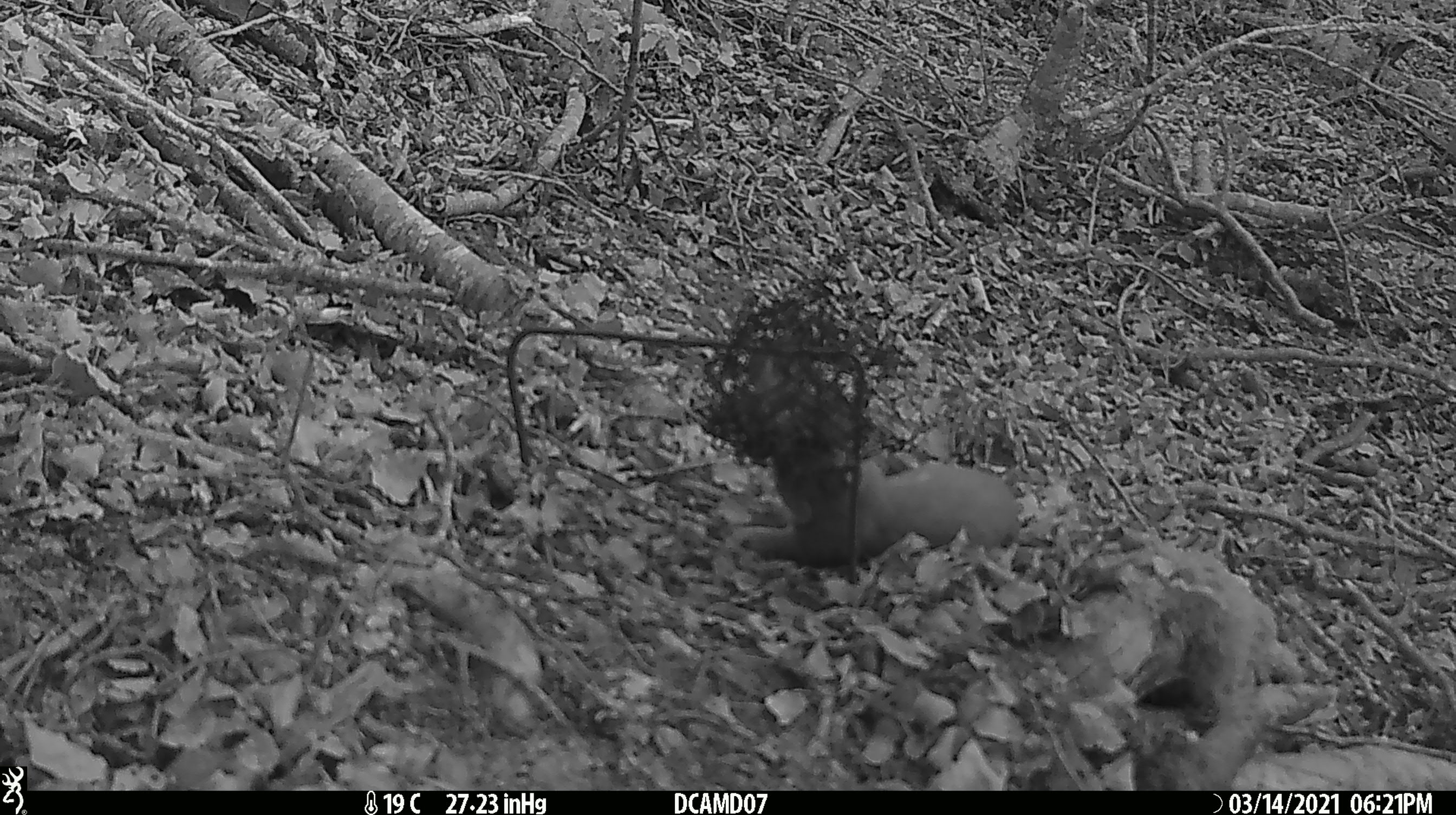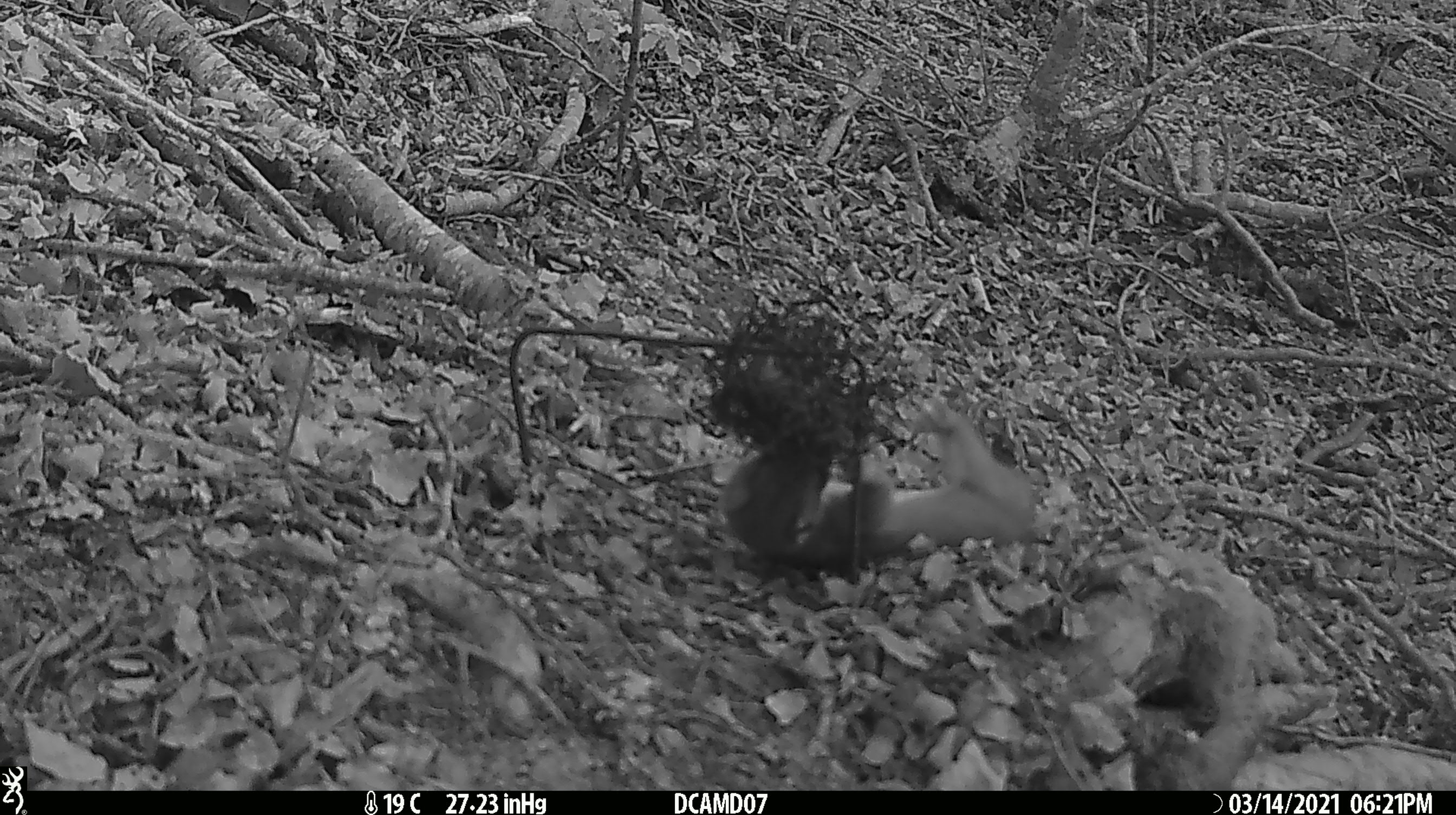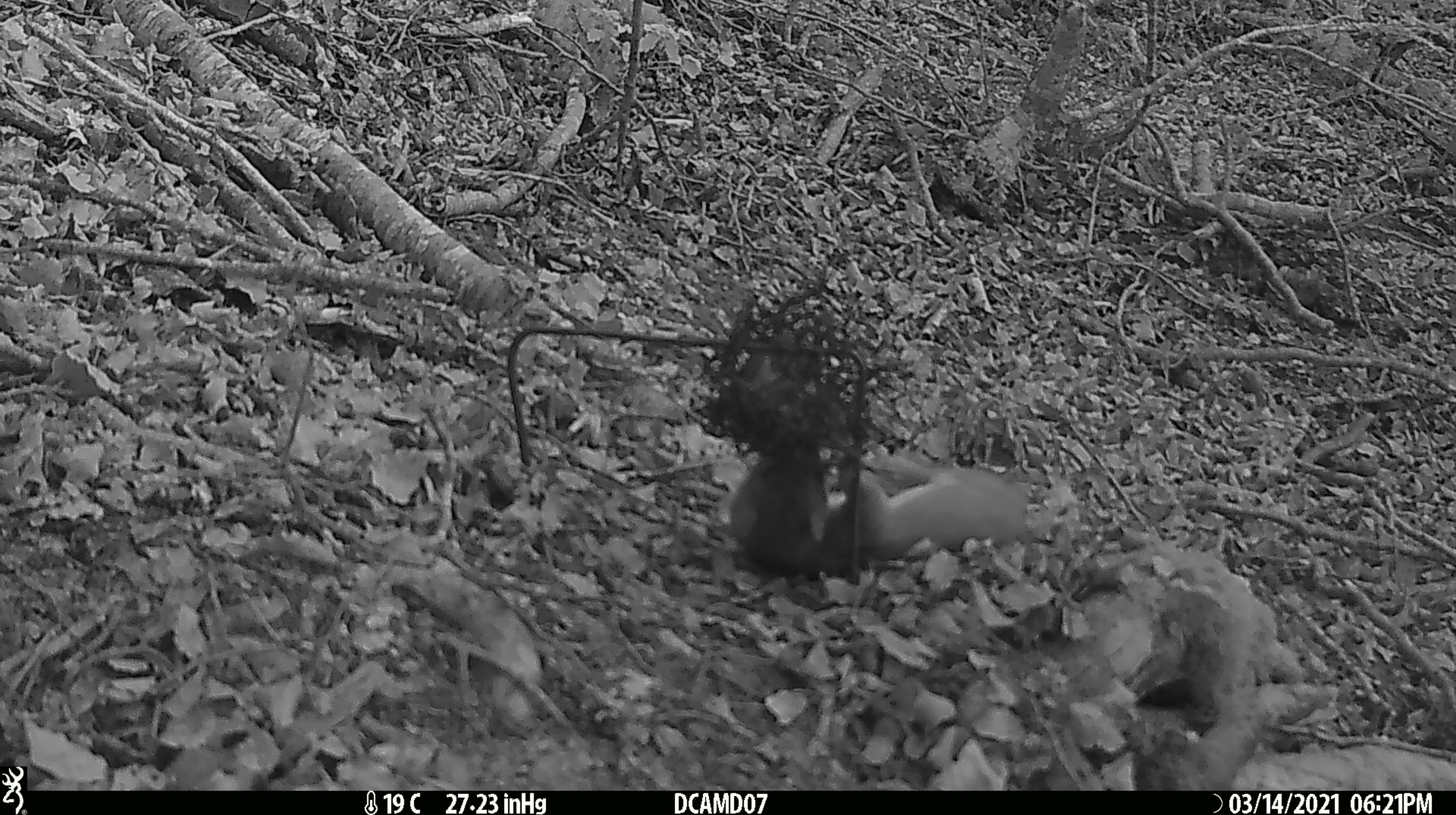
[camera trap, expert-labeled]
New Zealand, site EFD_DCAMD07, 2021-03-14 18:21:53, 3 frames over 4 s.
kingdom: Animalia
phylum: Chordata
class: Mammalia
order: Carnivora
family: Mustelidae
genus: Mustela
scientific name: Mustela erminea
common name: stoat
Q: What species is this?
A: Stoat (Mustela erminea).